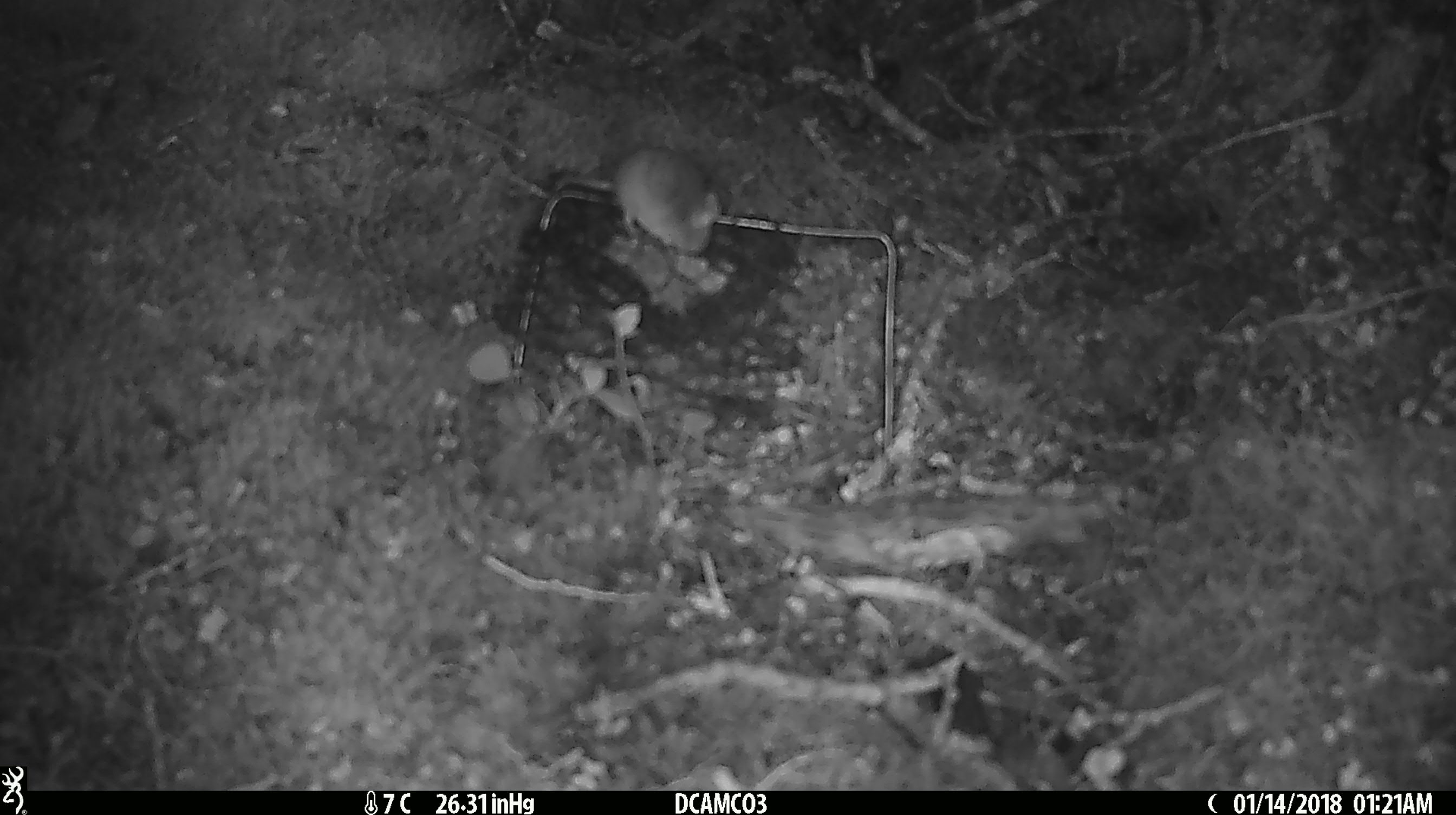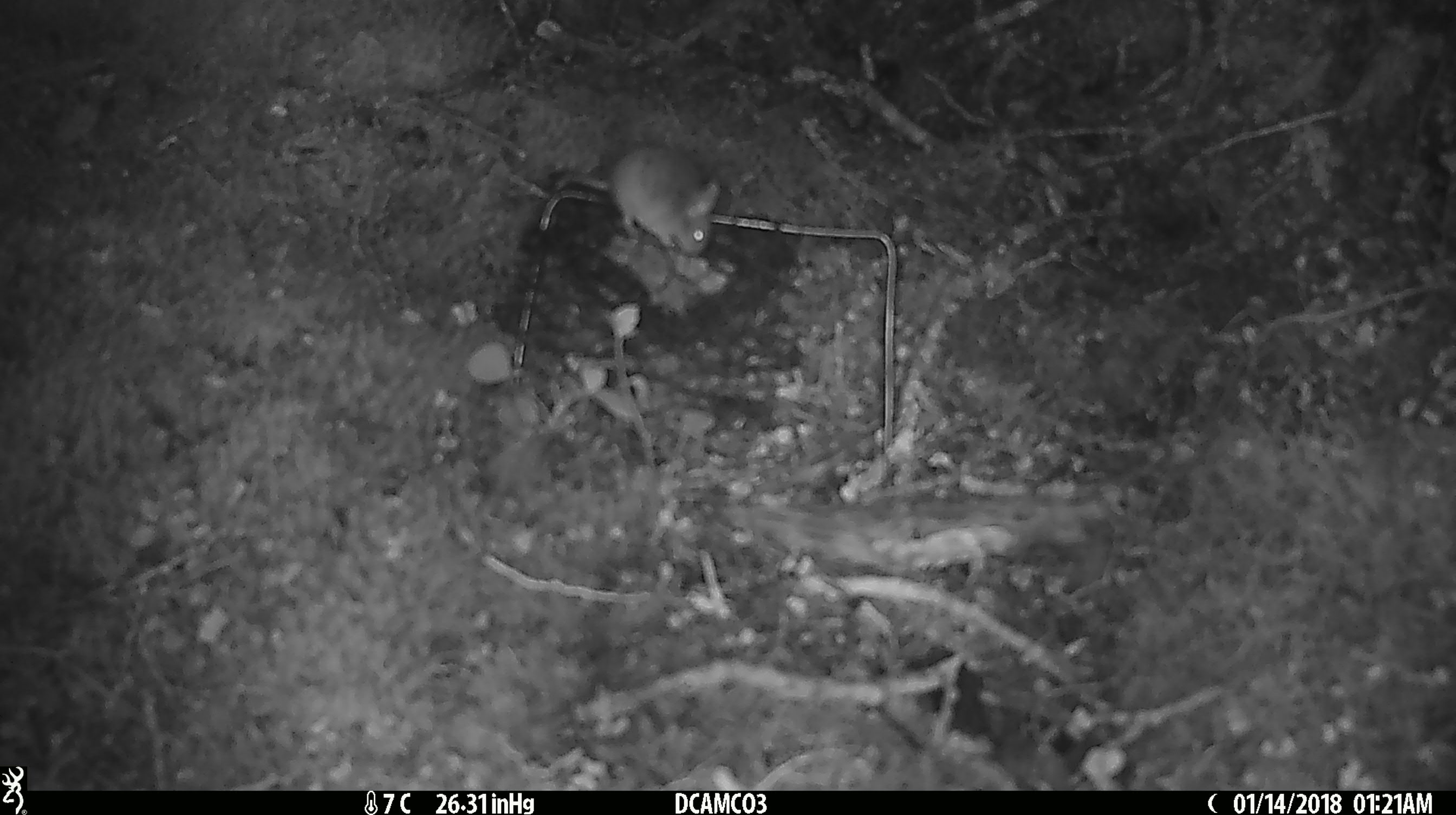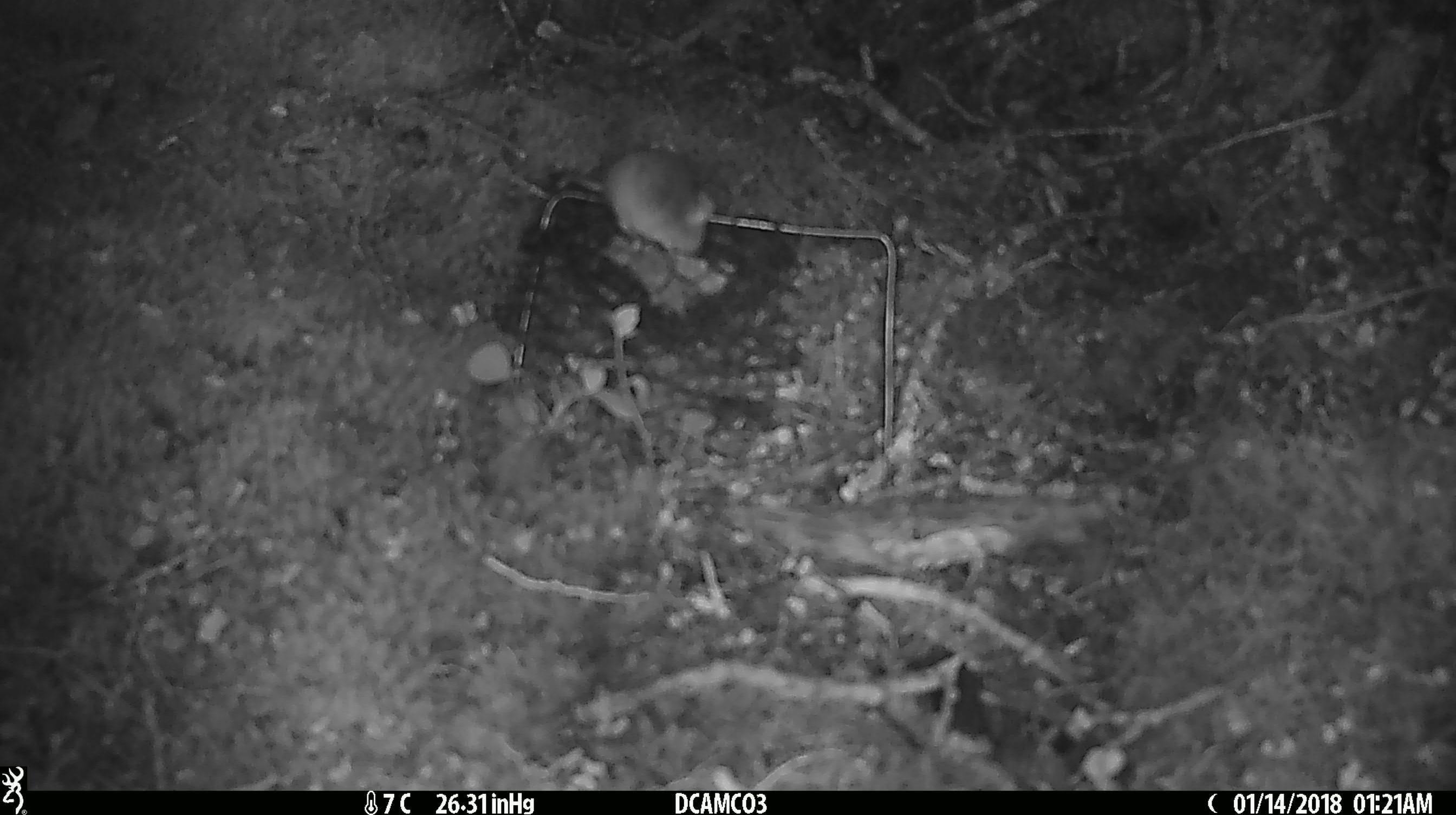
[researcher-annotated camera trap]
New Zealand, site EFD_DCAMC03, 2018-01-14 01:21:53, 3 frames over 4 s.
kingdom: Animalia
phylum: Chordata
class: Mammalia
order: Rodentia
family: Muridae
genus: Mus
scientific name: Mus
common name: mouse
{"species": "mouse (Mus)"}